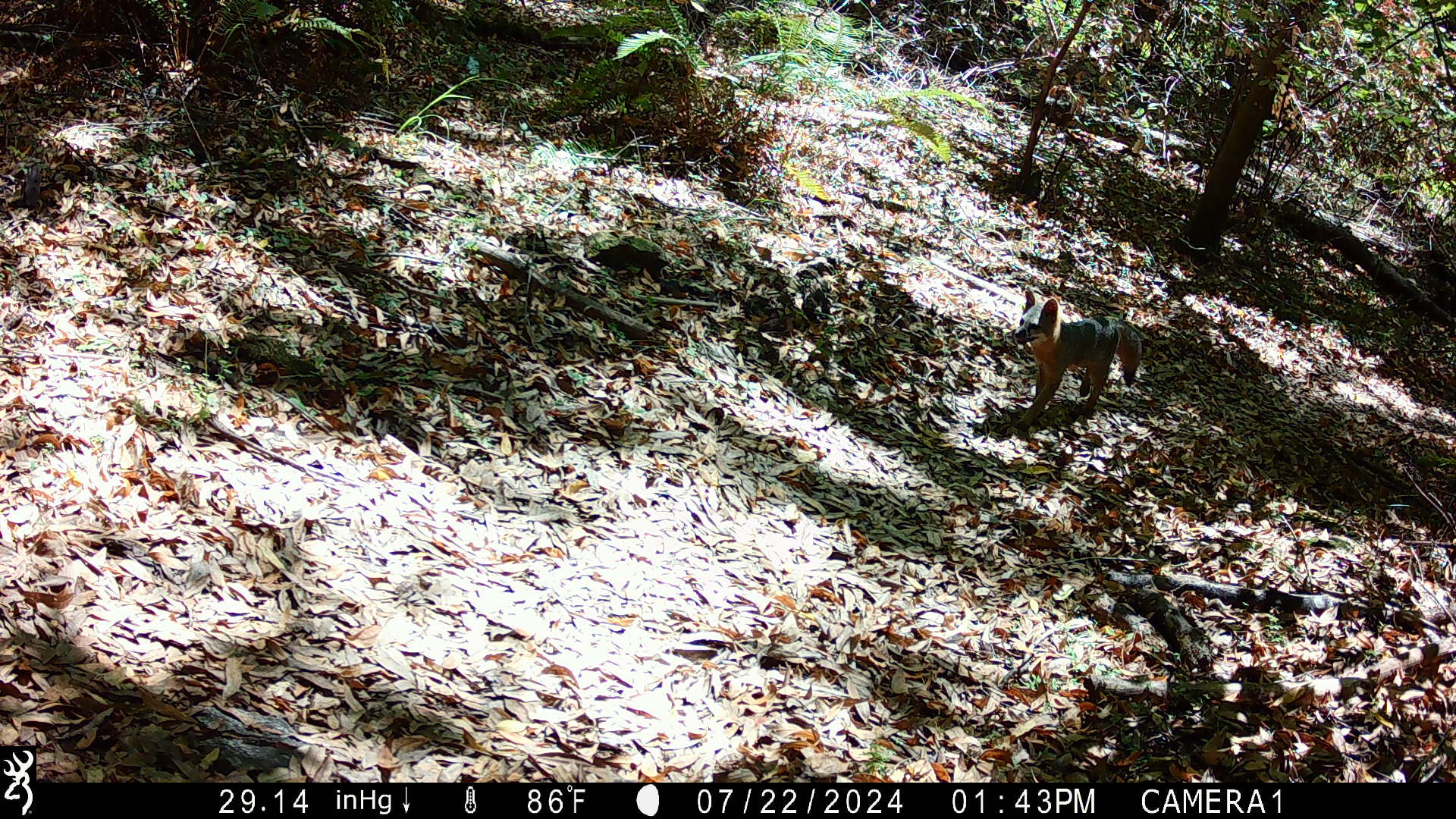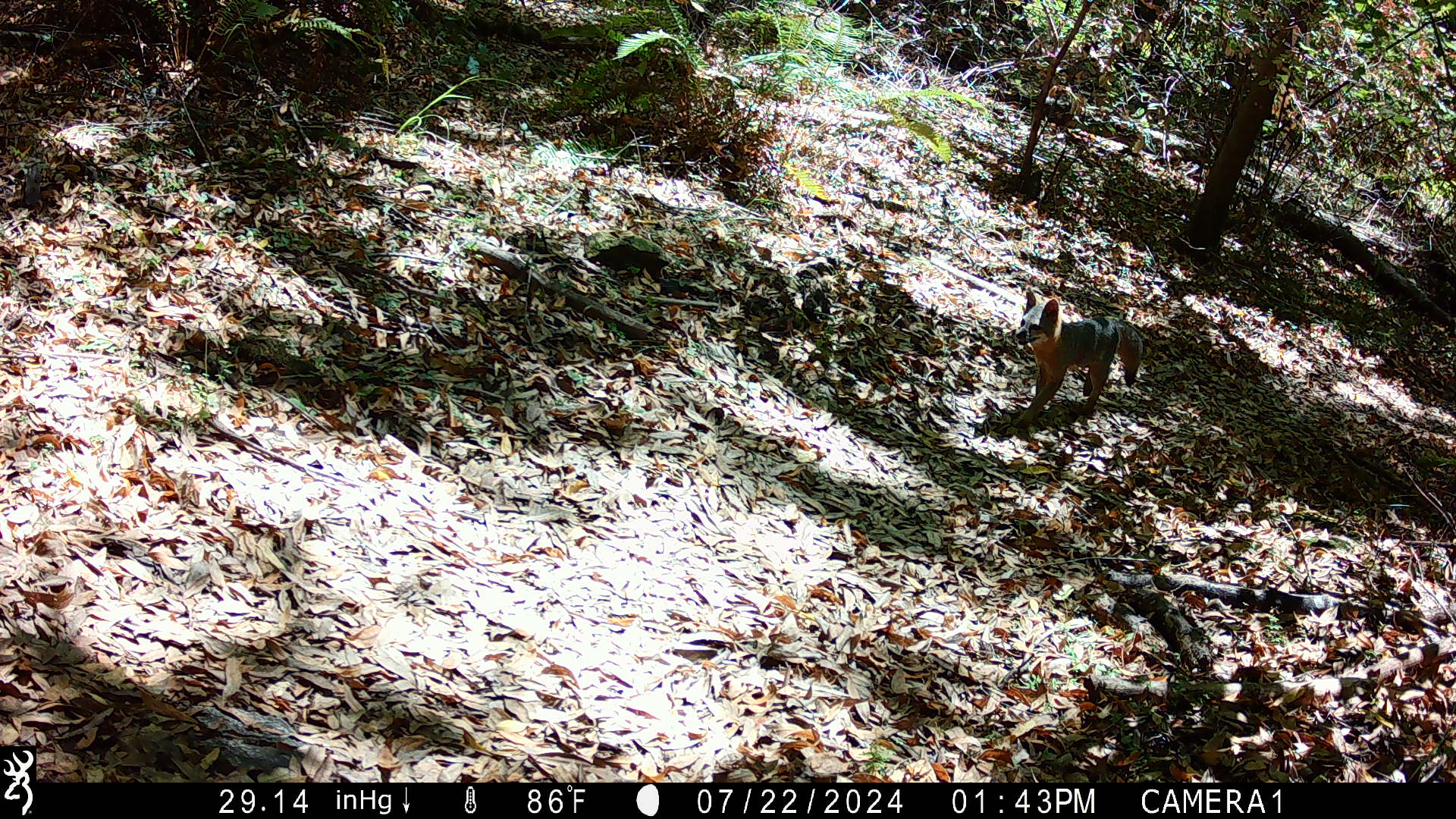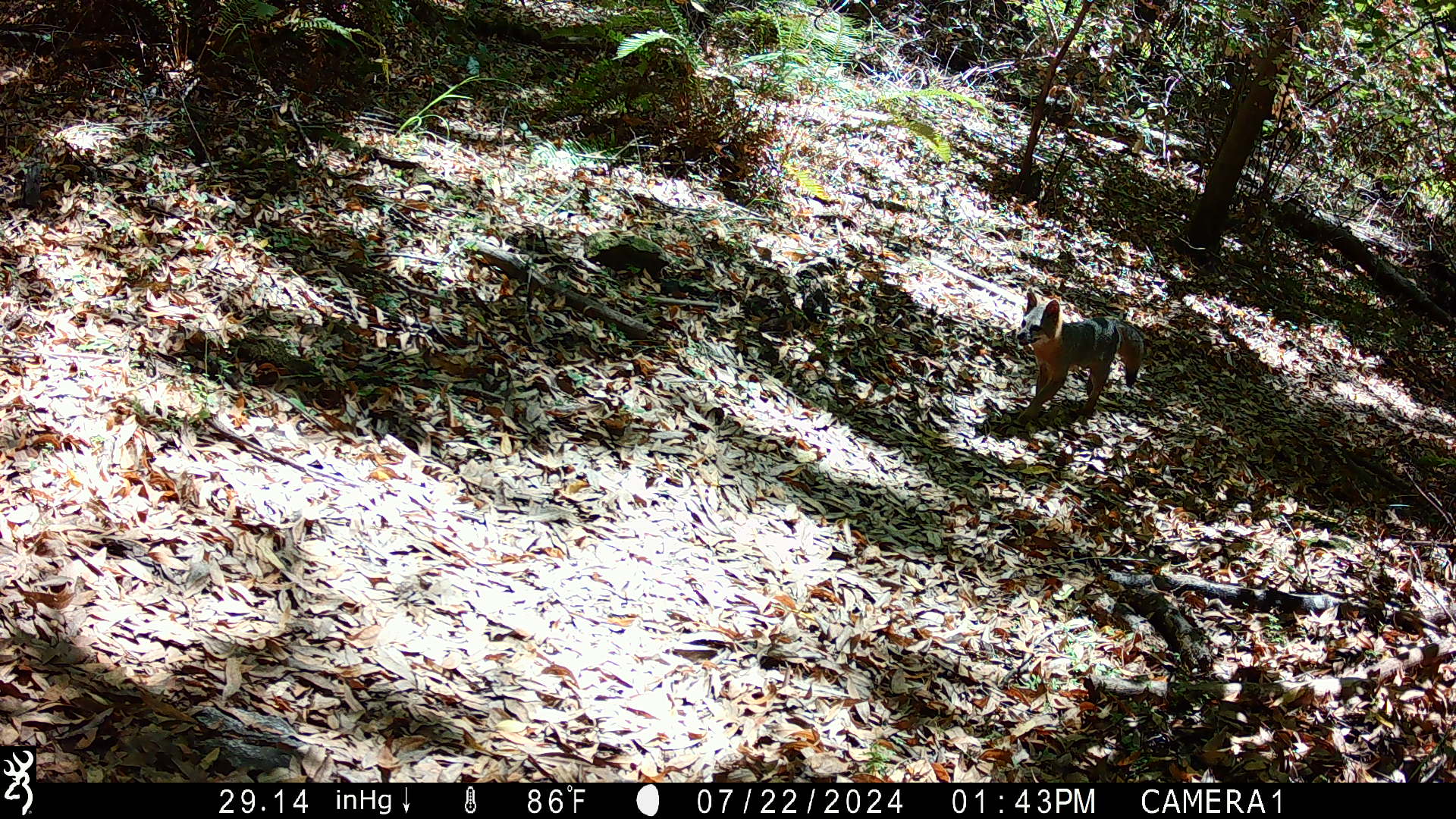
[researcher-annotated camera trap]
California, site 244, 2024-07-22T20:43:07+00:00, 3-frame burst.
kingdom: Animalia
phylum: Chordata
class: Mammalia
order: Carnivora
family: Canidae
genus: Urocyon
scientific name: Urocyon cinereoargenteus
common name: gray fox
Gray fox (Urocyon cinereoargenteus).